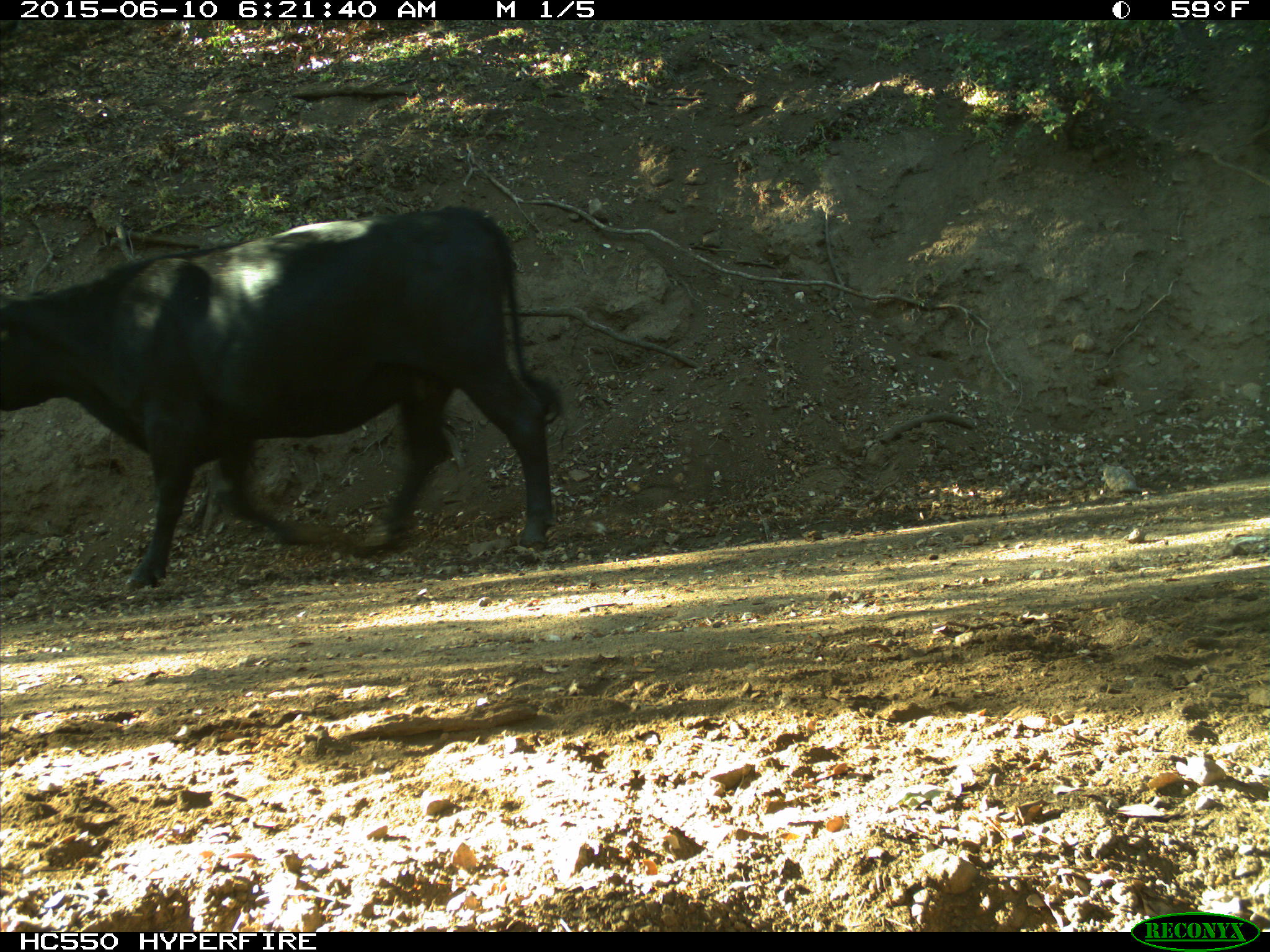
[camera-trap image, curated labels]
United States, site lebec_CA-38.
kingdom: Animalia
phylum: Chordata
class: Mammalia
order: Artiodactyla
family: Bovidae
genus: Bos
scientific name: Bos taurus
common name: domestic cow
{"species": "Bos taurus (domestic cow)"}